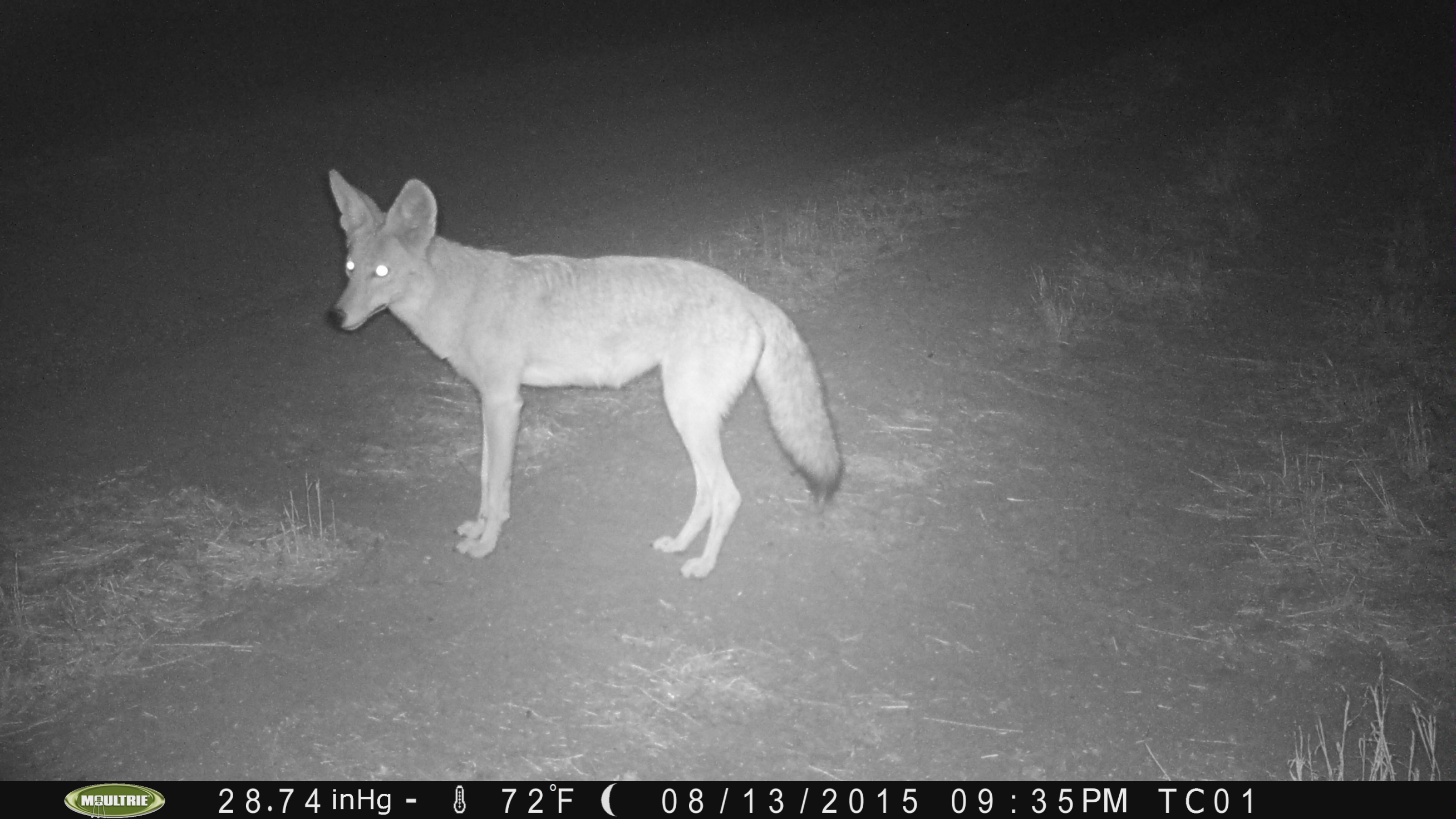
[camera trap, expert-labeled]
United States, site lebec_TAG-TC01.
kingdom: Animalia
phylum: Chordata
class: Mammalia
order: Carnivora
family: Canidae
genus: Canis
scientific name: Canis latrans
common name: coyote